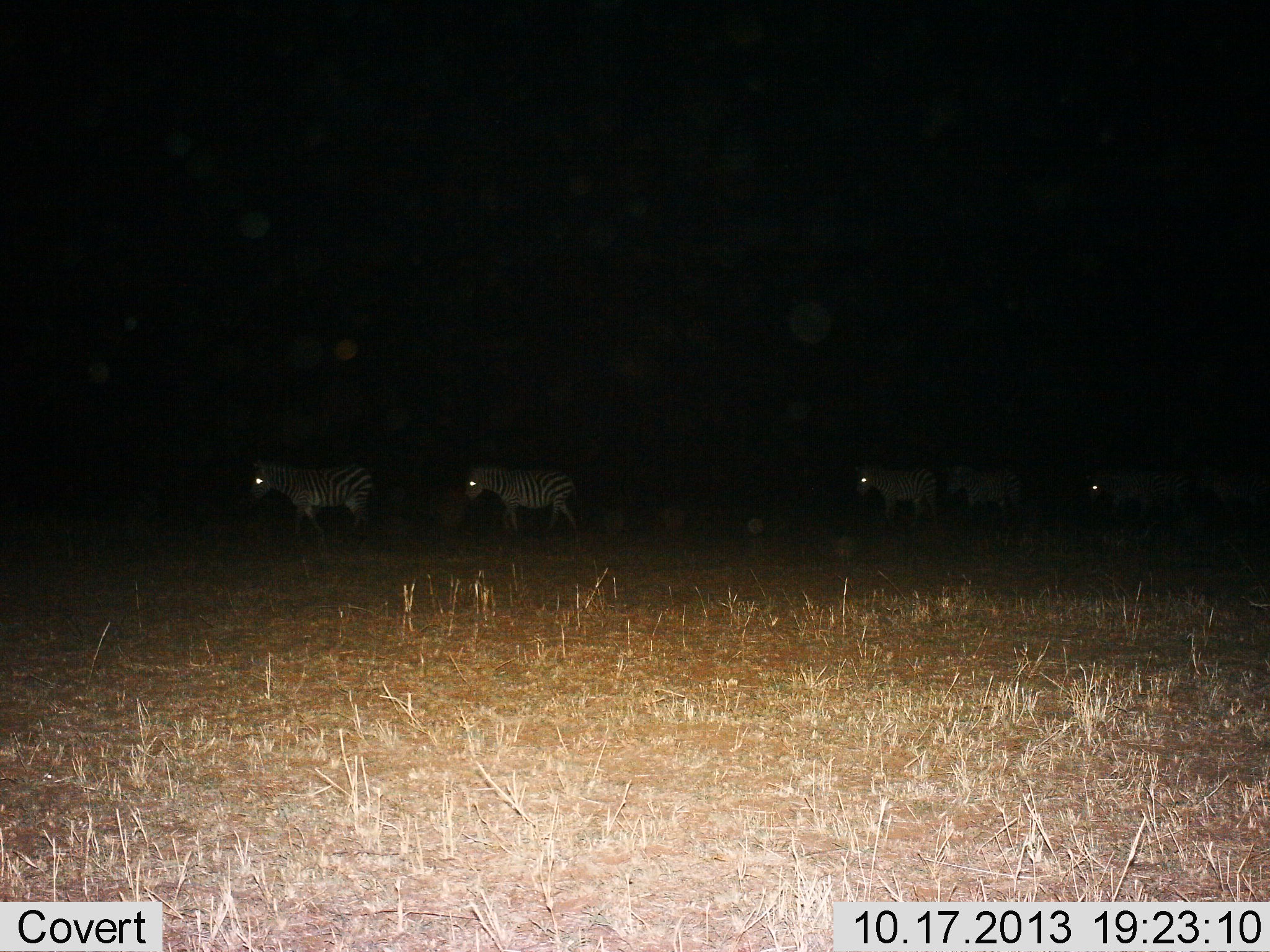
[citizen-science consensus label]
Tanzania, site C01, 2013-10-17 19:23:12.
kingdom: Animalia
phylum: Chordata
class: Mammalia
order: Perissodactyla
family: Equidae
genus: Equus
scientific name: Equus quagga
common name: plains zebra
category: zebra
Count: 4.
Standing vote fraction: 40%.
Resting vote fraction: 10%.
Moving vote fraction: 60%.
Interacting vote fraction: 0%.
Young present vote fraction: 0%.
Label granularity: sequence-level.